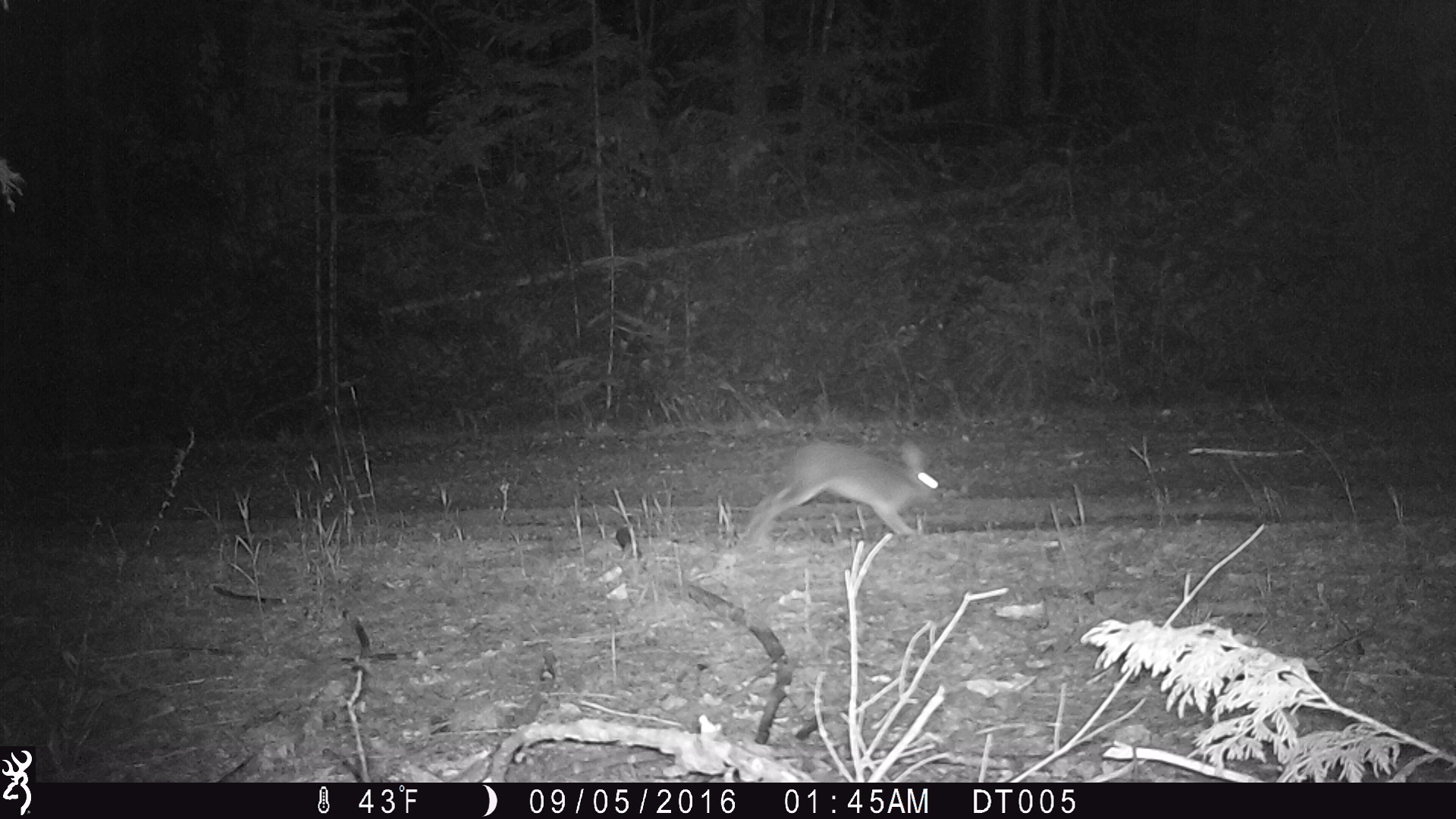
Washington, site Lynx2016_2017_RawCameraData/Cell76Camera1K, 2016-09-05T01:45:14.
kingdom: Animalia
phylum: Chordata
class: Mammalia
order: Lagomorpha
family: Leporidae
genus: Lepus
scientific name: Lepus americanus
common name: snowshoe hare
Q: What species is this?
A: Lepus americanus (snowshoe hare).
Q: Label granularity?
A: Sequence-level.